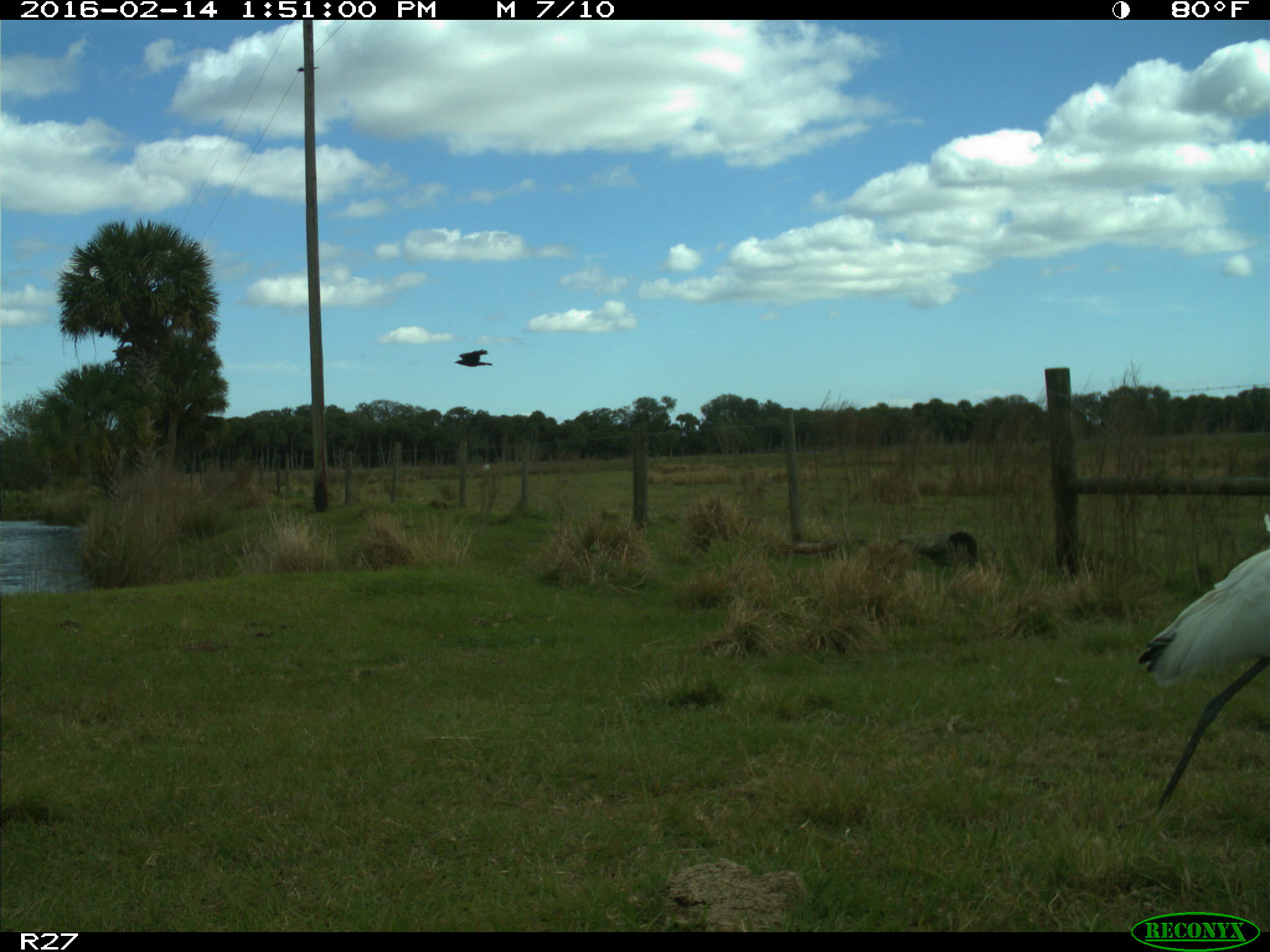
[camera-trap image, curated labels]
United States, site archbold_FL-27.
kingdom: Animalia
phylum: Chordata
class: Aves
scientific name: Aves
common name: birds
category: unidentified bird